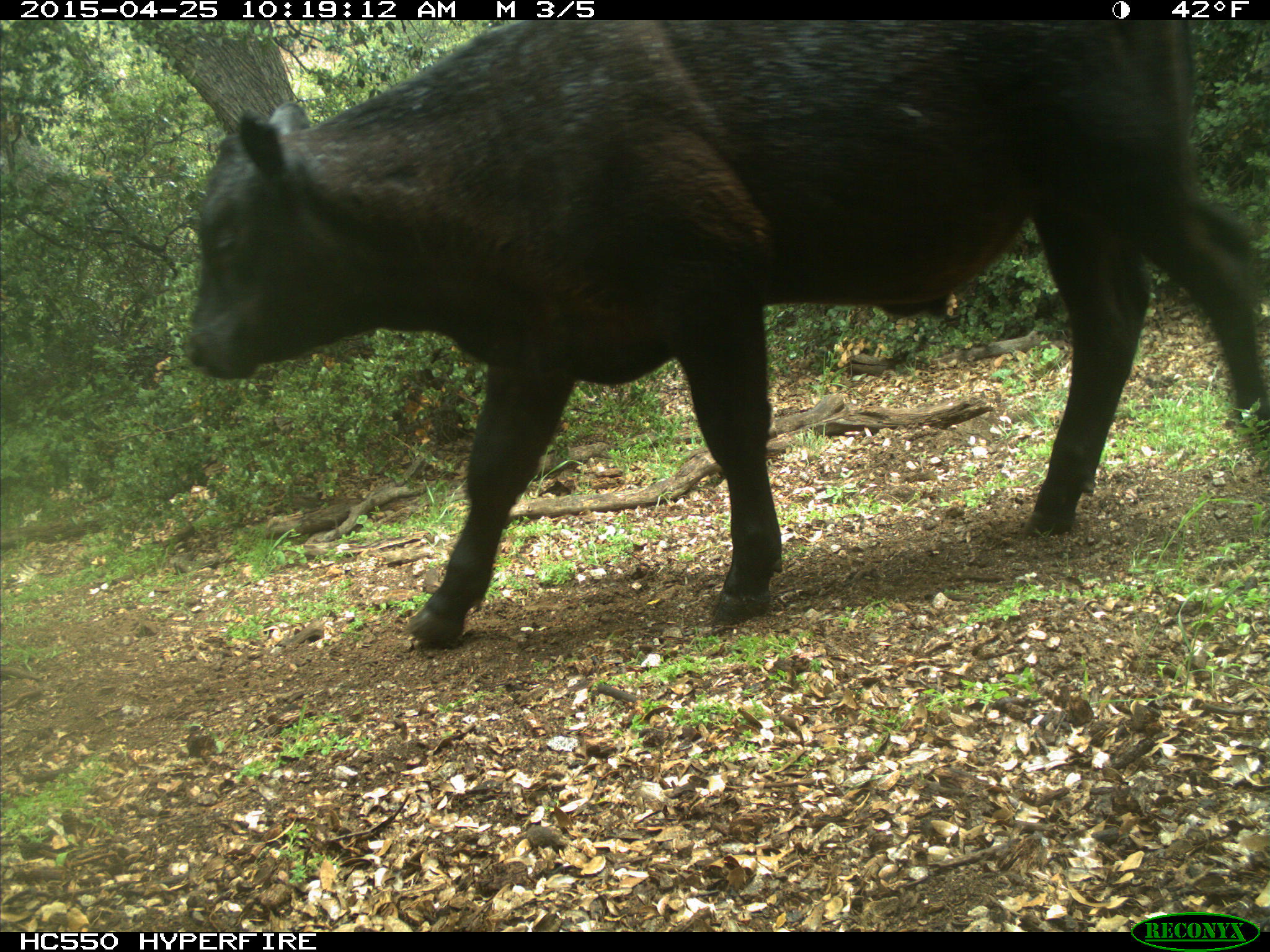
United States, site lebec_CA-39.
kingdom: Animalia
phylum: Chordata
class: Mammalia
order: Artiodactyla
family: Bovidae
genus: Bos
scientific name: Bos taurus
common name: domestic cow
Bos taurus (domestic cow).